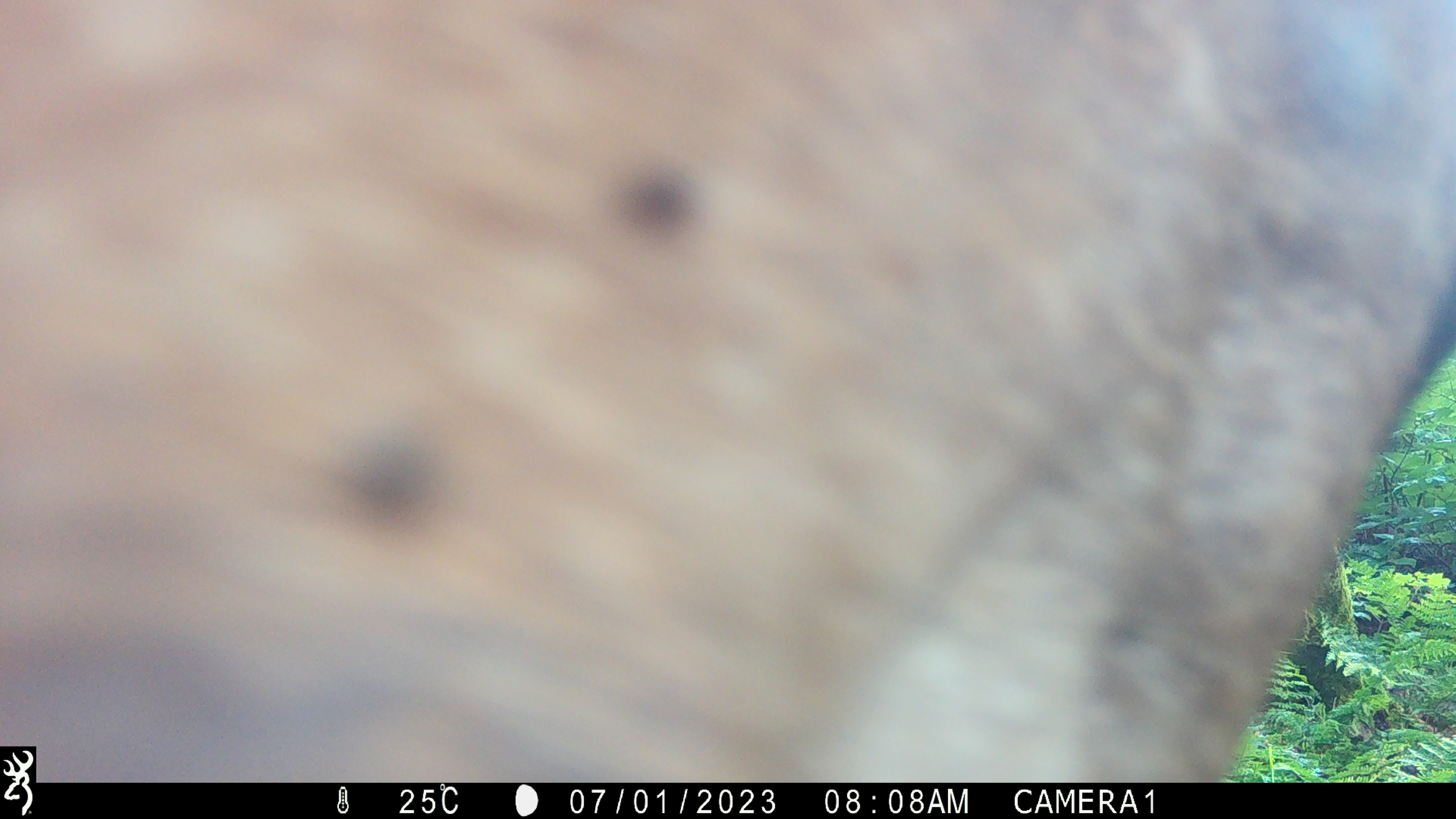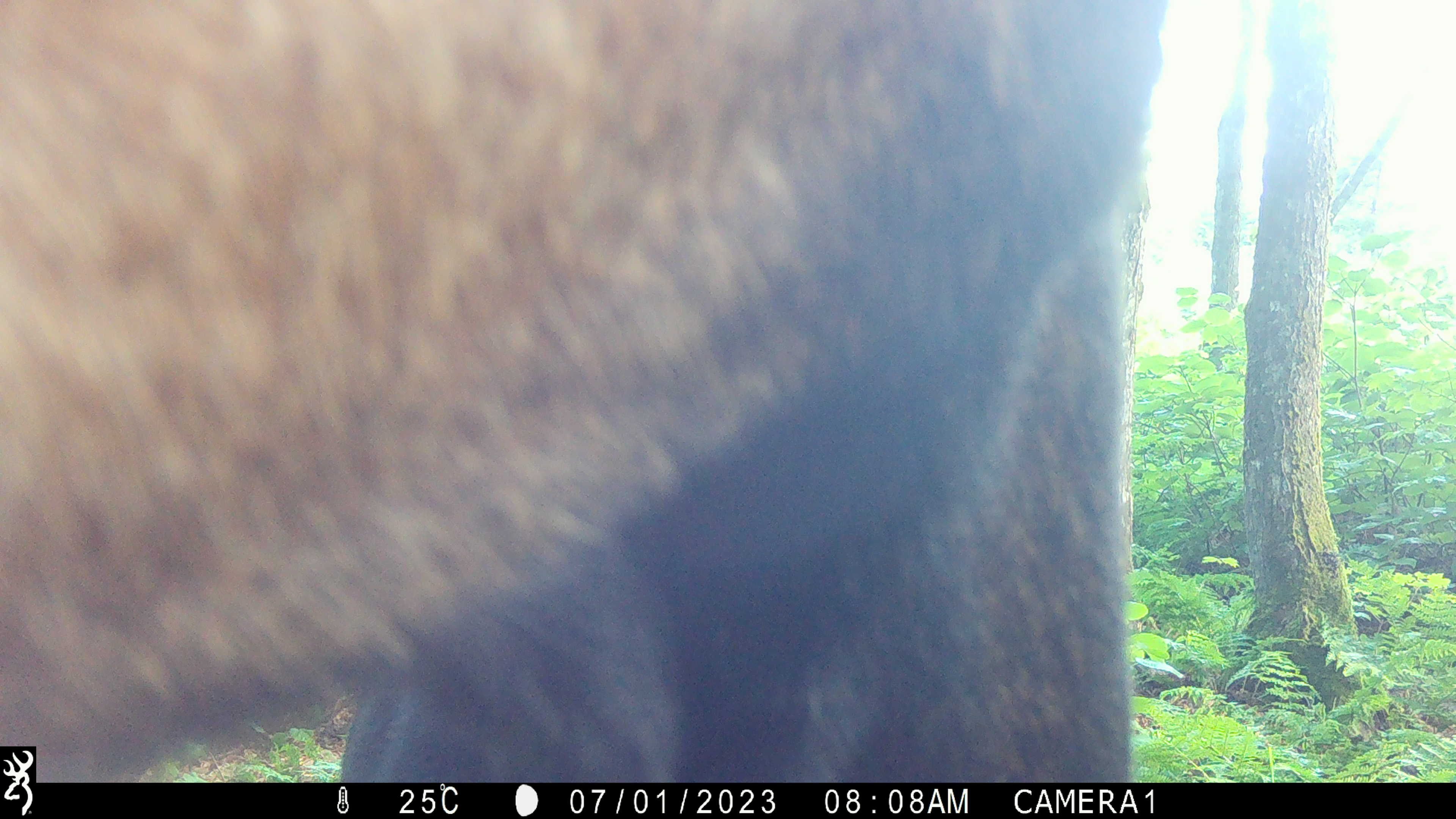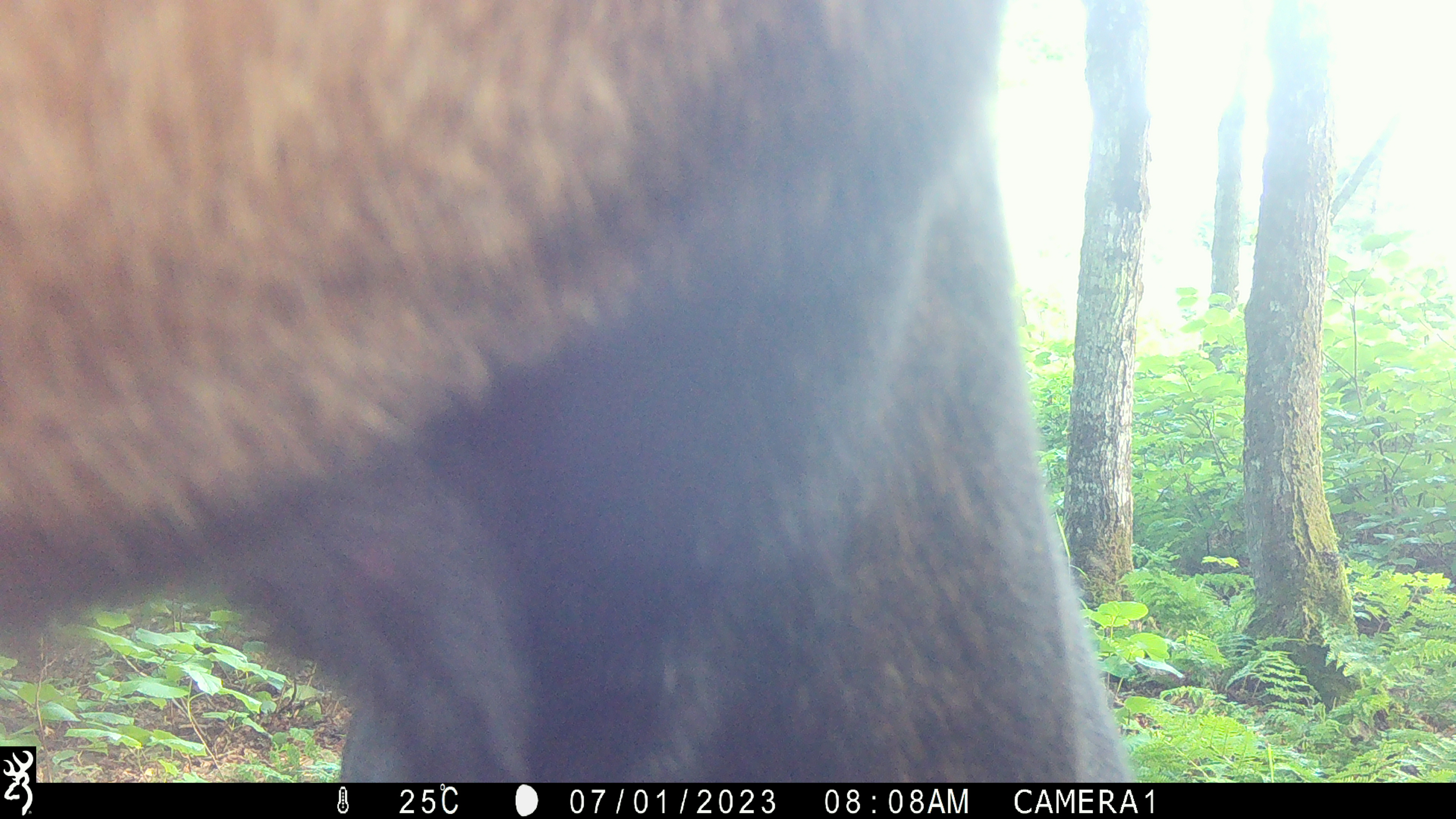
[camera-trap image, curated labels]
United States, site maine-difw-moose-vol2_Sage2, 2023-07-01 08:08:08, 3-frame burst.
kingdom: Animalia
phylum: Chordata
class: Mammalia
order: Artiodactyla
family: Cervidae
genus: Alces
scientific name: Alces alces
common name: moose